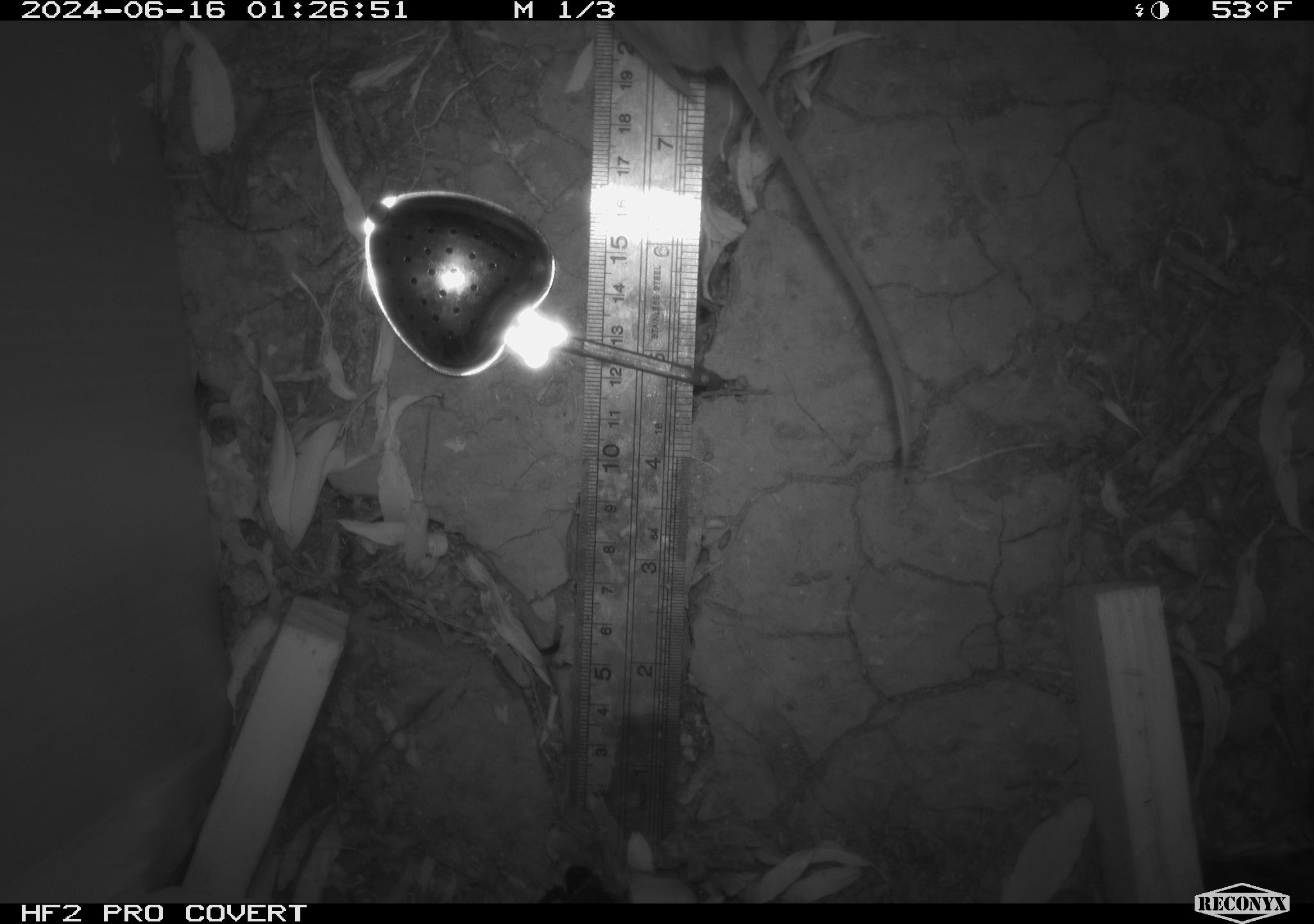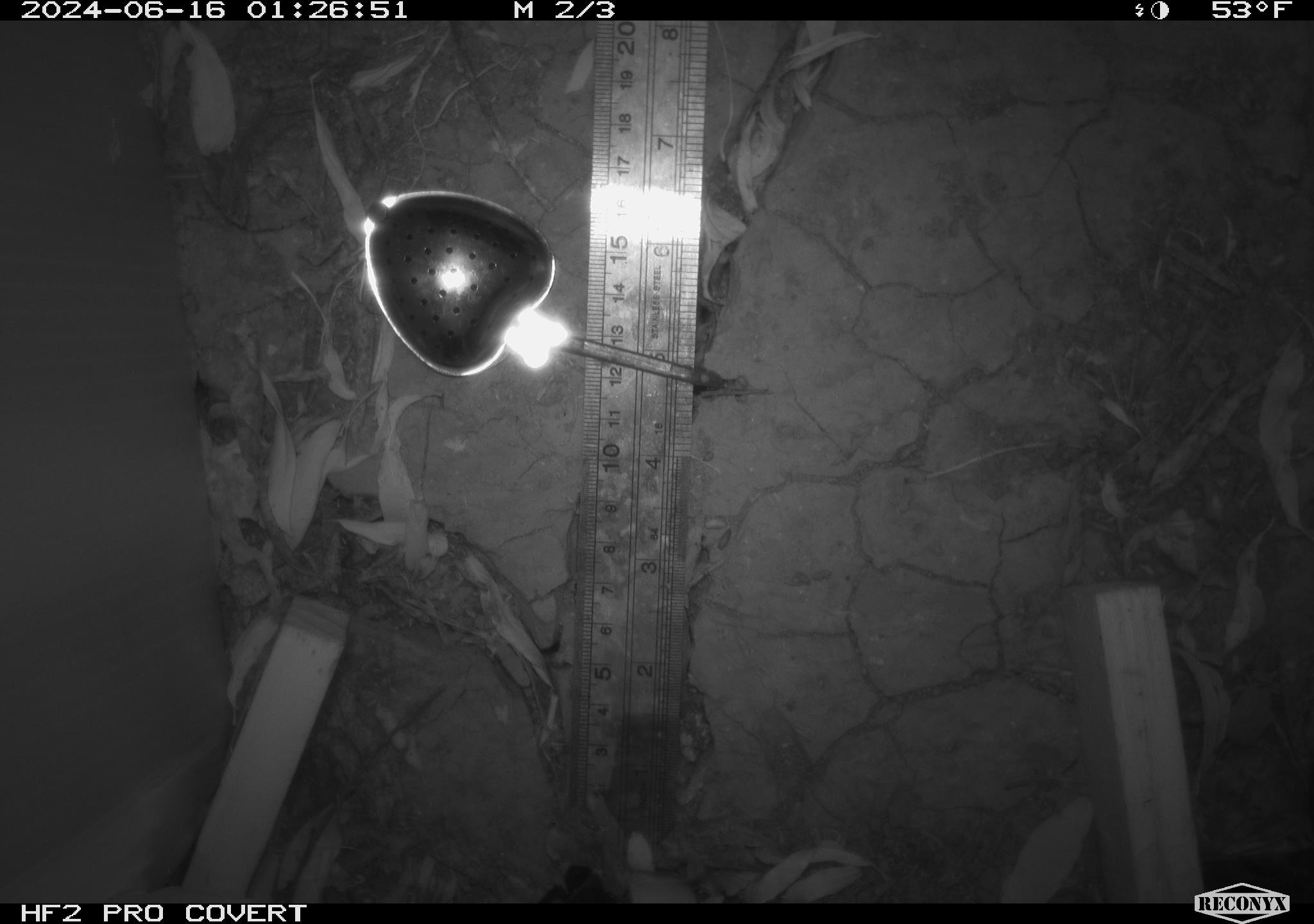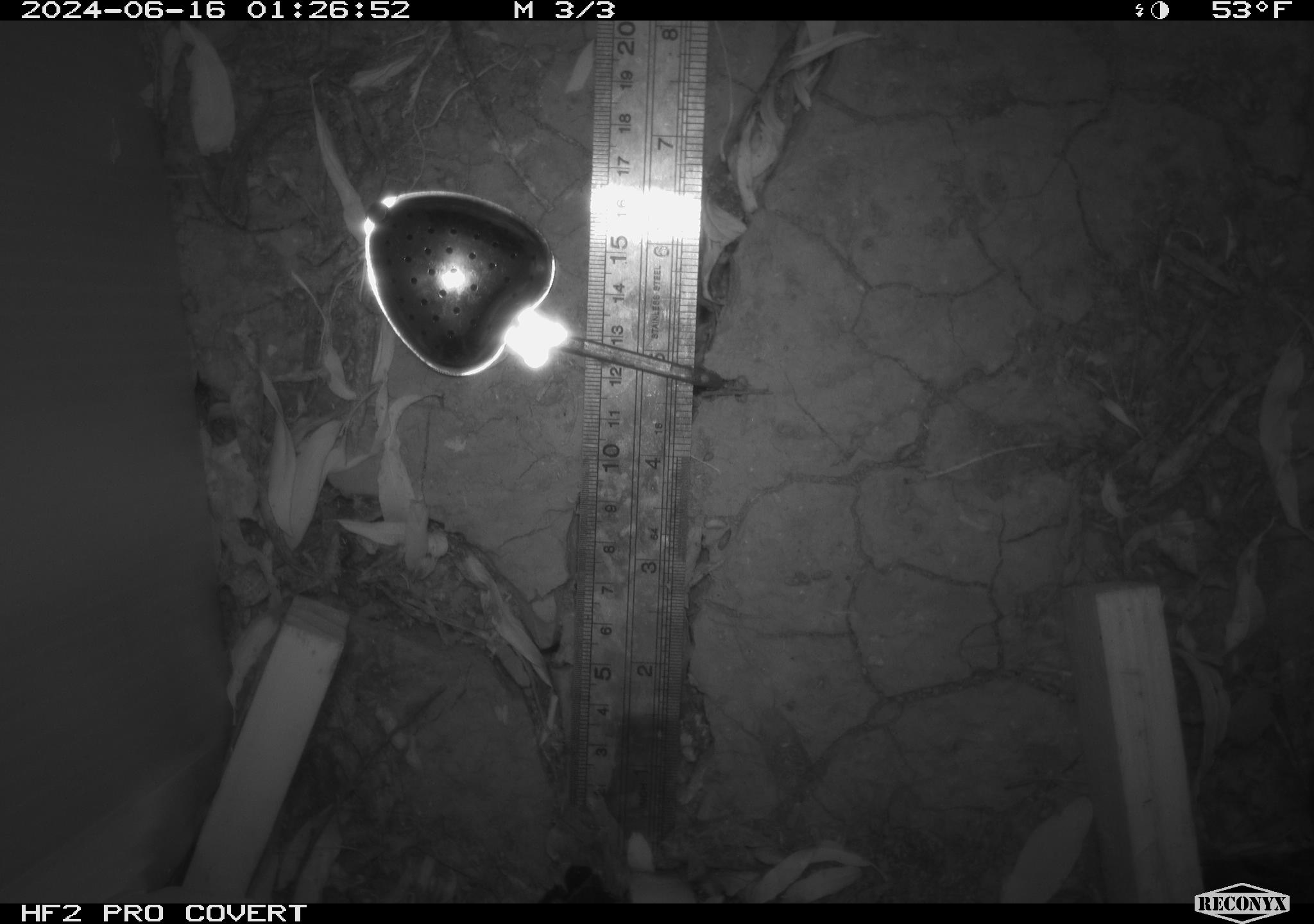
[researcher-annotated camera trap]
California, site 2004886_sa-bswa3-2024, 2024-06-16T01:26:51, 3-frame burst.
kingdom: Animalia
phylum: Chordata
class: Mammalia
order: Rodentia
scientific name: Rodentia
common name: mouse species